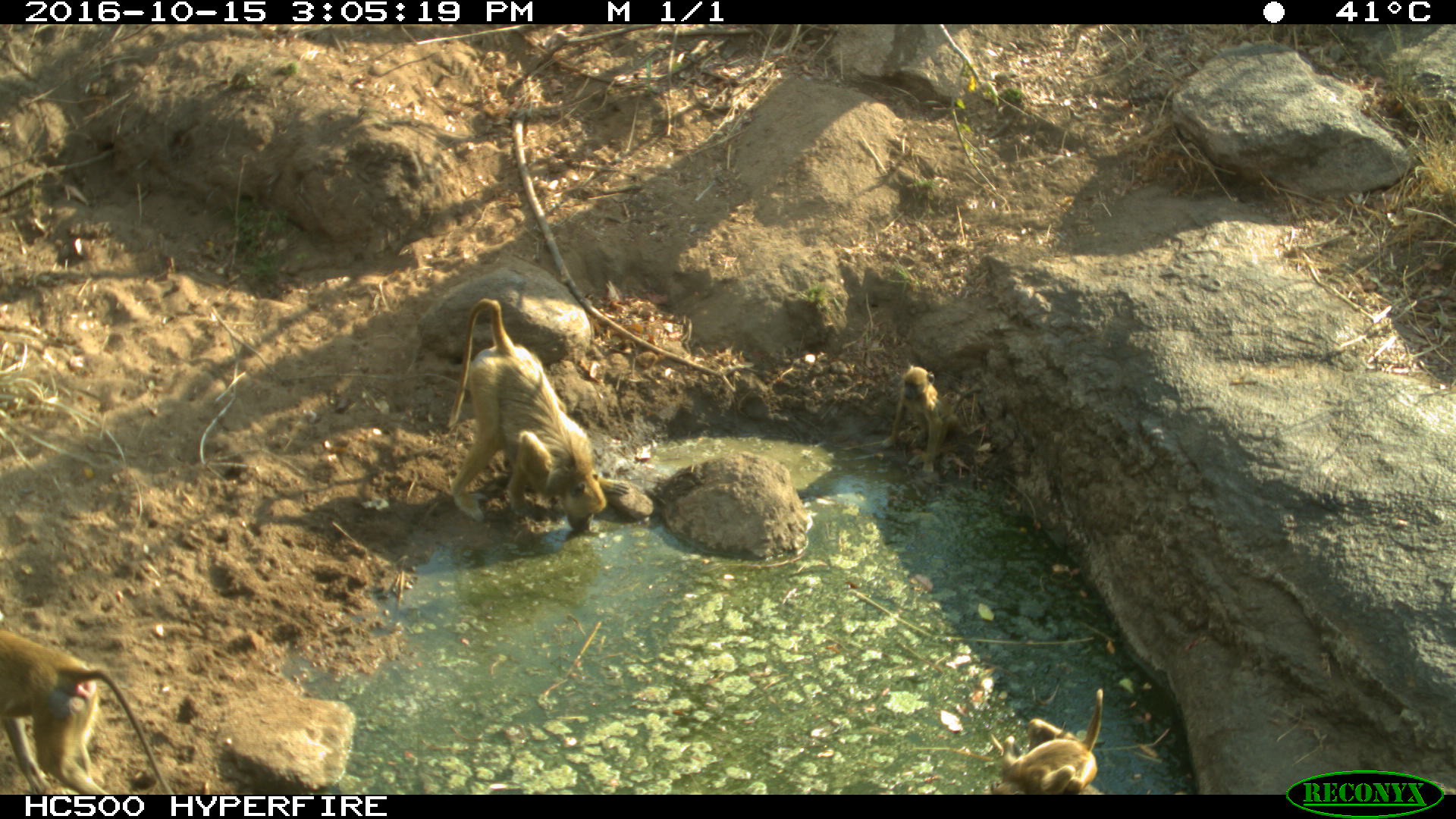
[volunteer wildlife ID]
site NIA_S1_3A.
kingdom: Animalia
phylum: Chordata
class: Mammalia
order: Primates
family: Cercopithecidae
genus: Papio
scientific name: Papio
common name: baboon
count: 4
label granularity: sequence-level